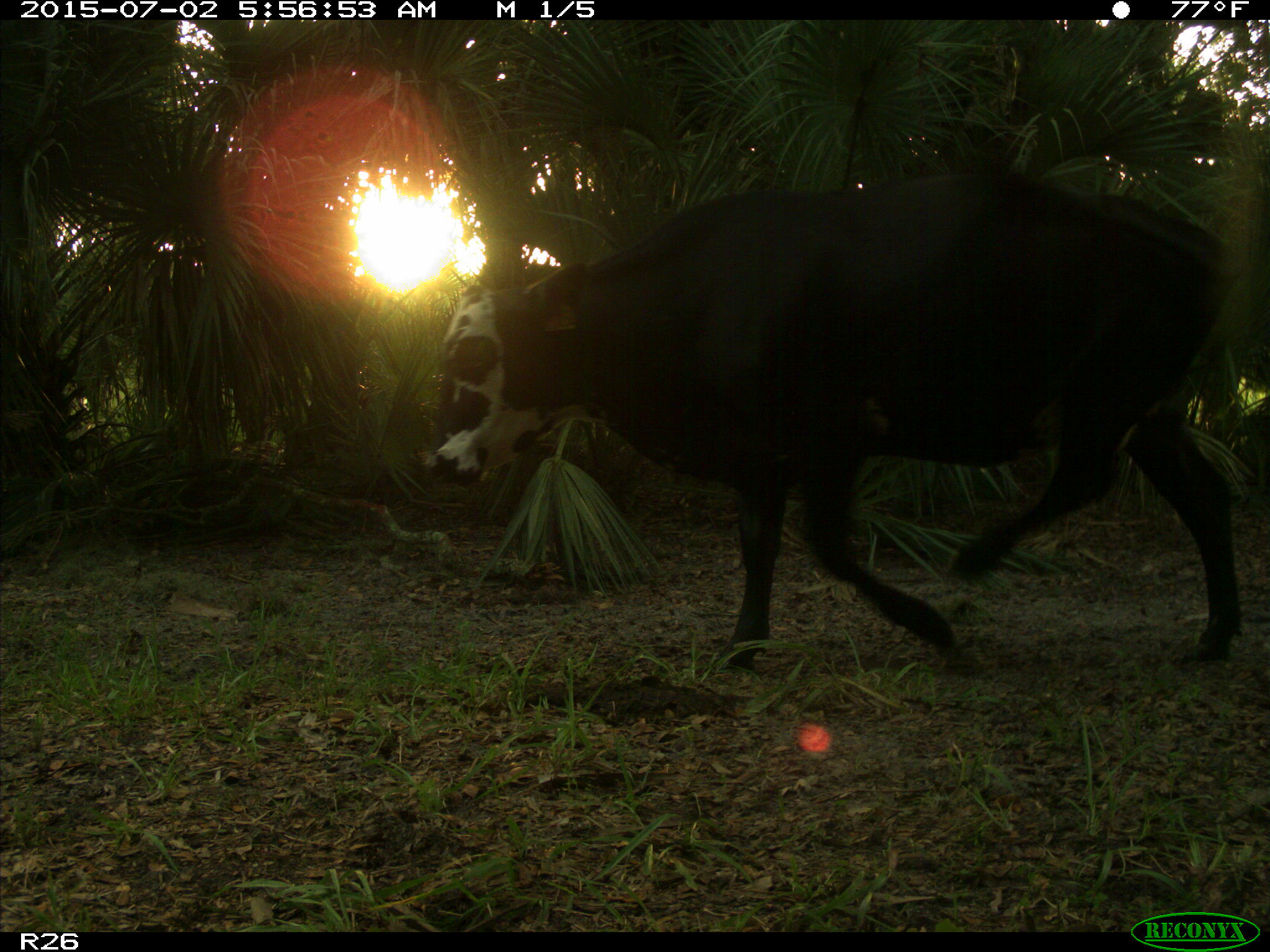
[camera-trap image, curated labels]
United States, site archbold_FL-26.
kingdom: Animalia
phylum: Chordata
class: Mammalia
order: Artiodactyla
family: Bovidae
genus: Bos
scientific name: Bos taurus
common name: domestic cow